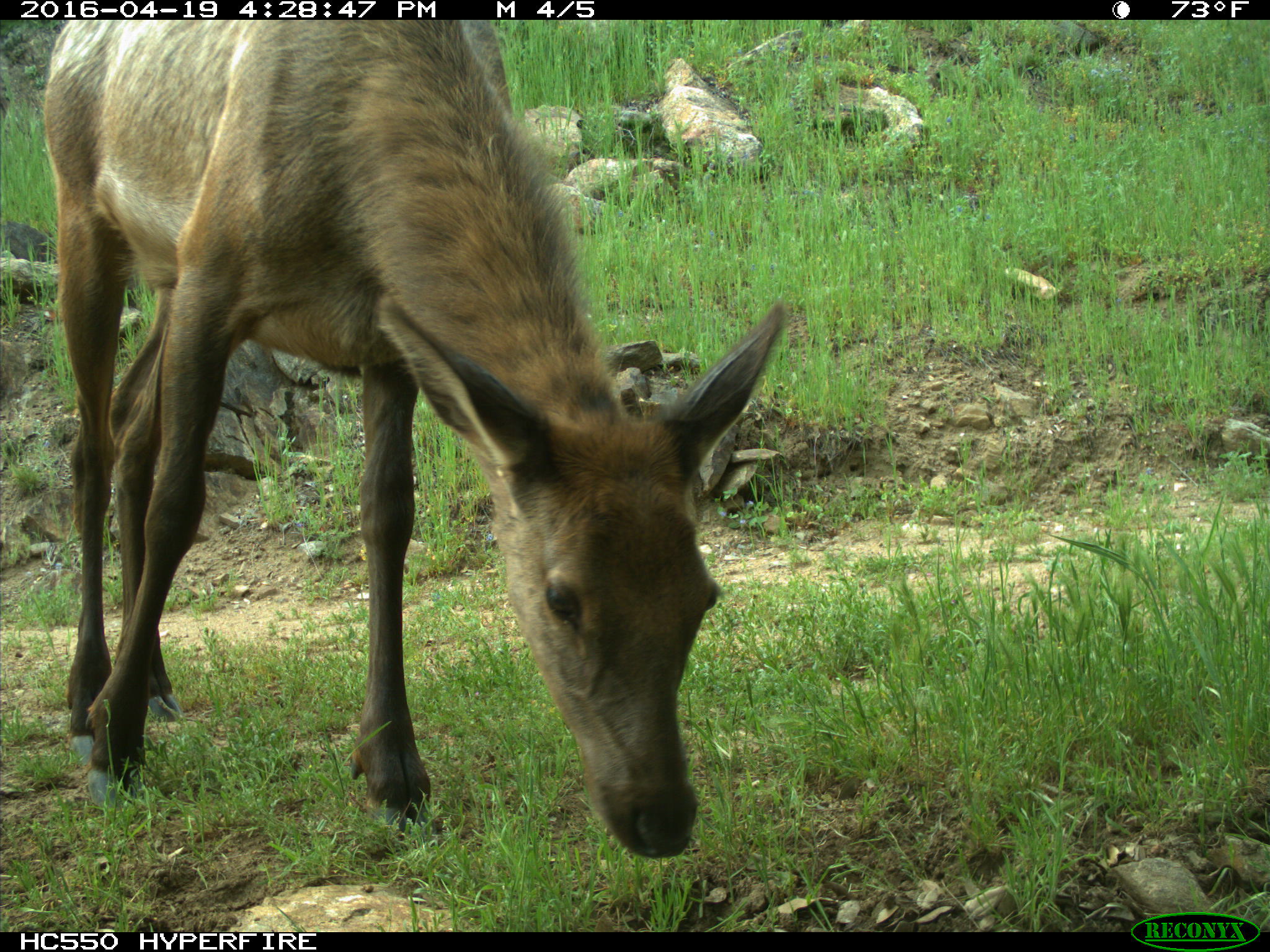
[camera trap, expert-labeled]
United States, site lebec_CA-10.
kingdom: Animalia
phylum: Chordata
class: Mammalia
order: Artiodactyla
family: Cervidae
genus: Cervus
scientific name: Cervus canadensis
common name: elk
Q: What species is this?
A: Cervus canadensis (elk).